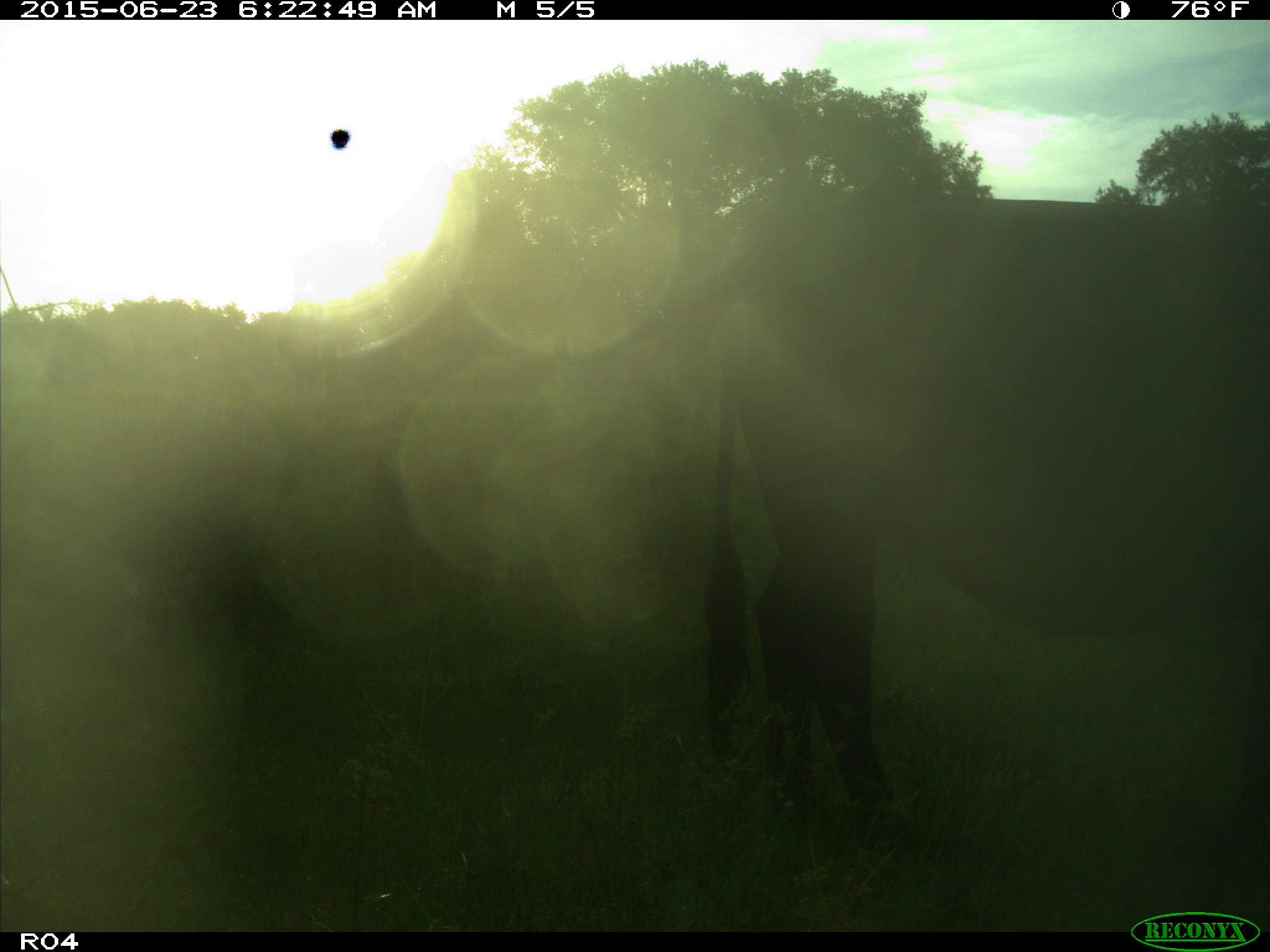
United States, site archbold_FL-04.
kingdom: Animalia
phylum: Chordata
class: Mammalia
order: Artiodactyla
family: Bovidae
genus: Bos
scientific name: Bos taurus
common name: domestic cow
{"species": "Bos taurus (domestic cow)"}